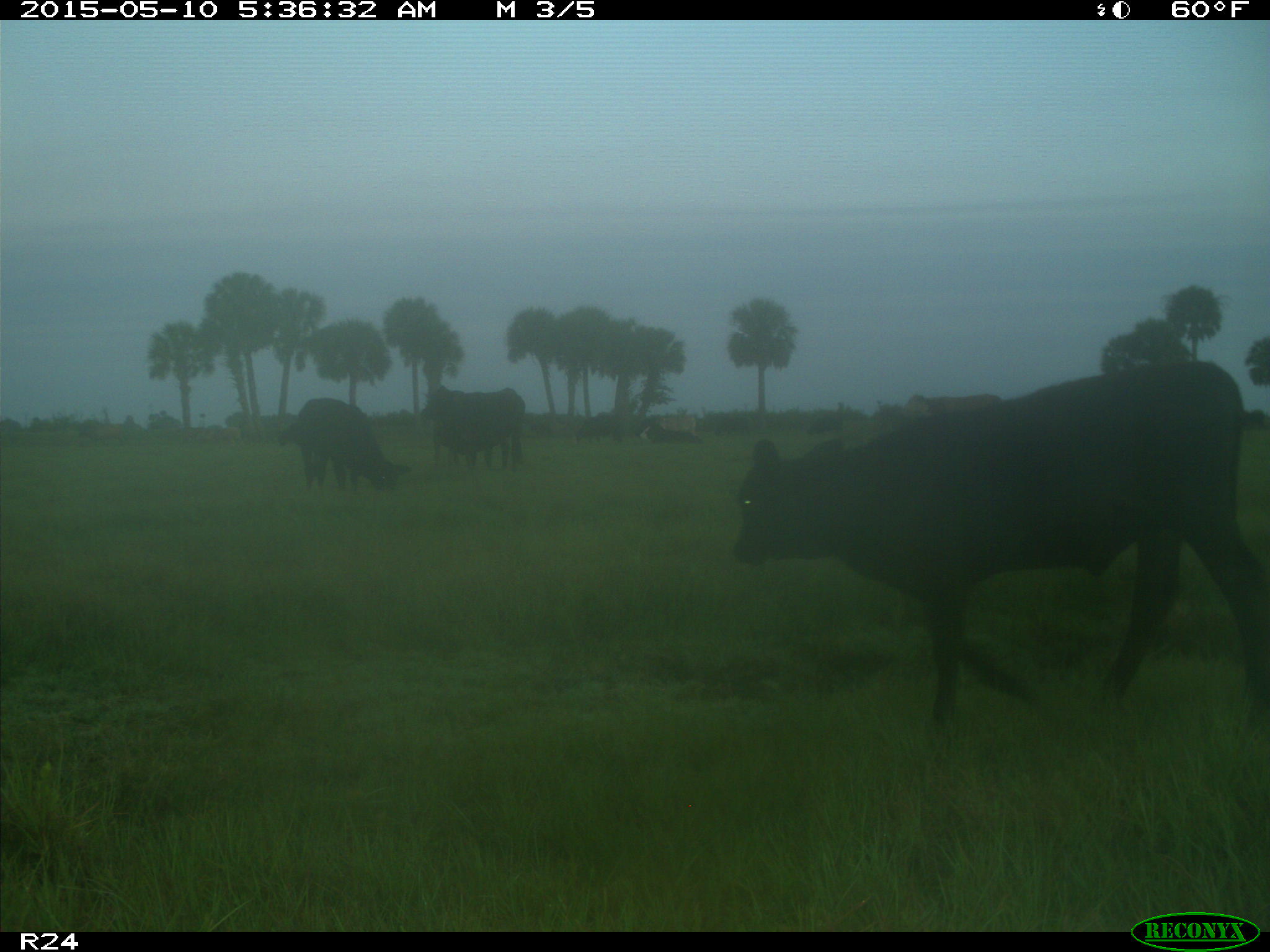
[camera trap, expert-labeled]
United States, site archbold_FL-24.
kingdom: Animalia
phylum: Chordata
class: Mammalia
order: Artiodactyla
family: Bovidae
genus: Bos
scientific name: Bos taurus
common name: domestic cow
Bos taurus (domestic cow).